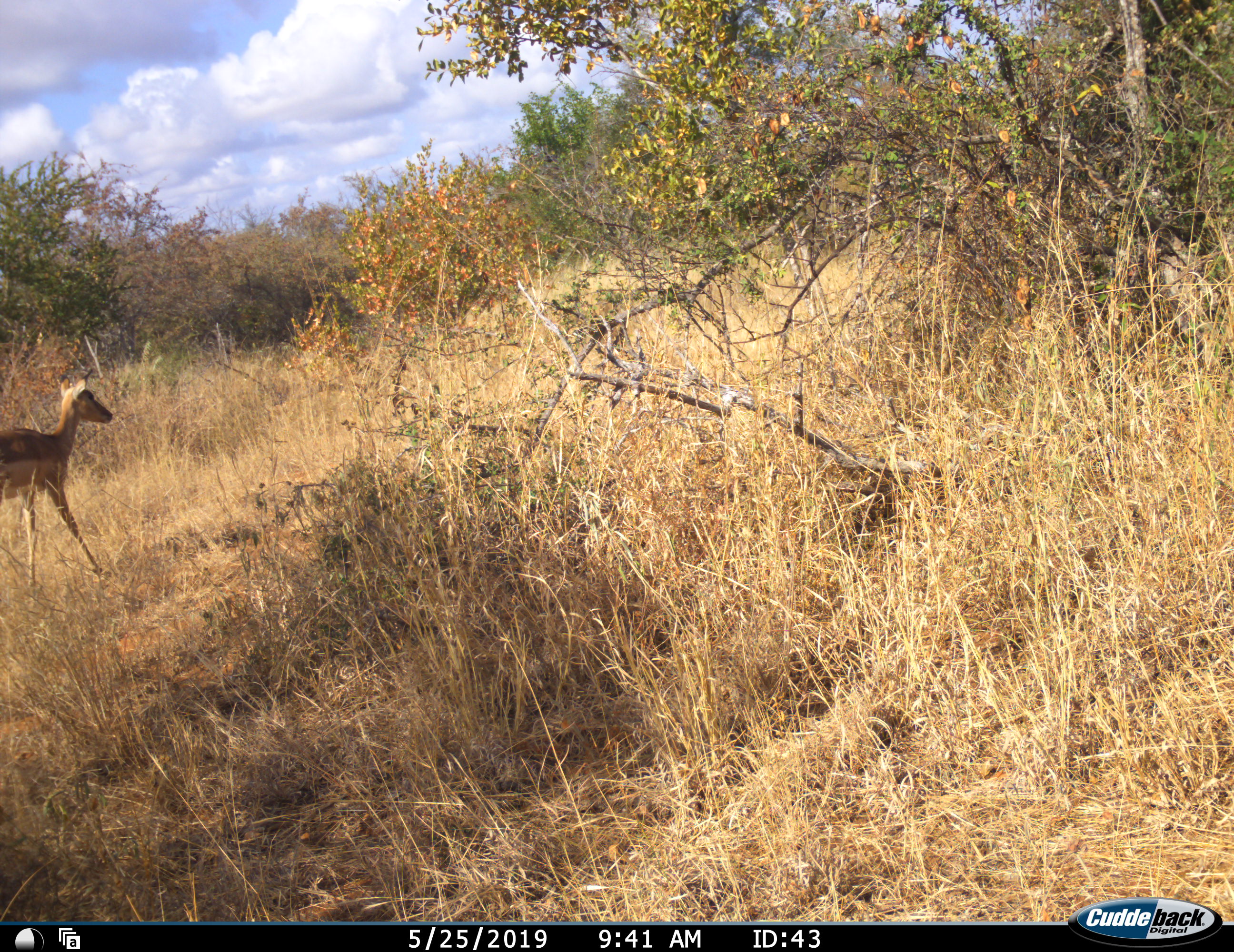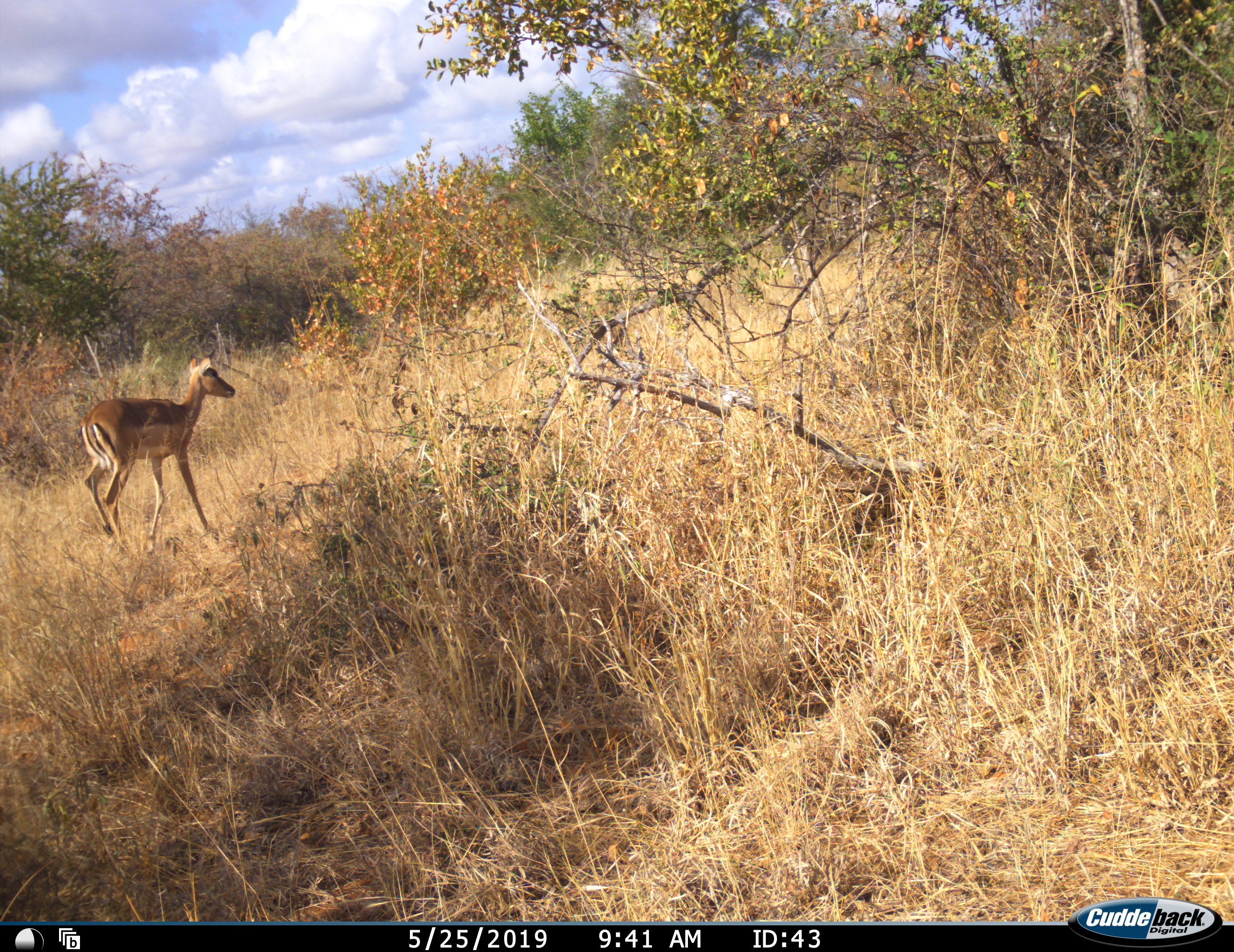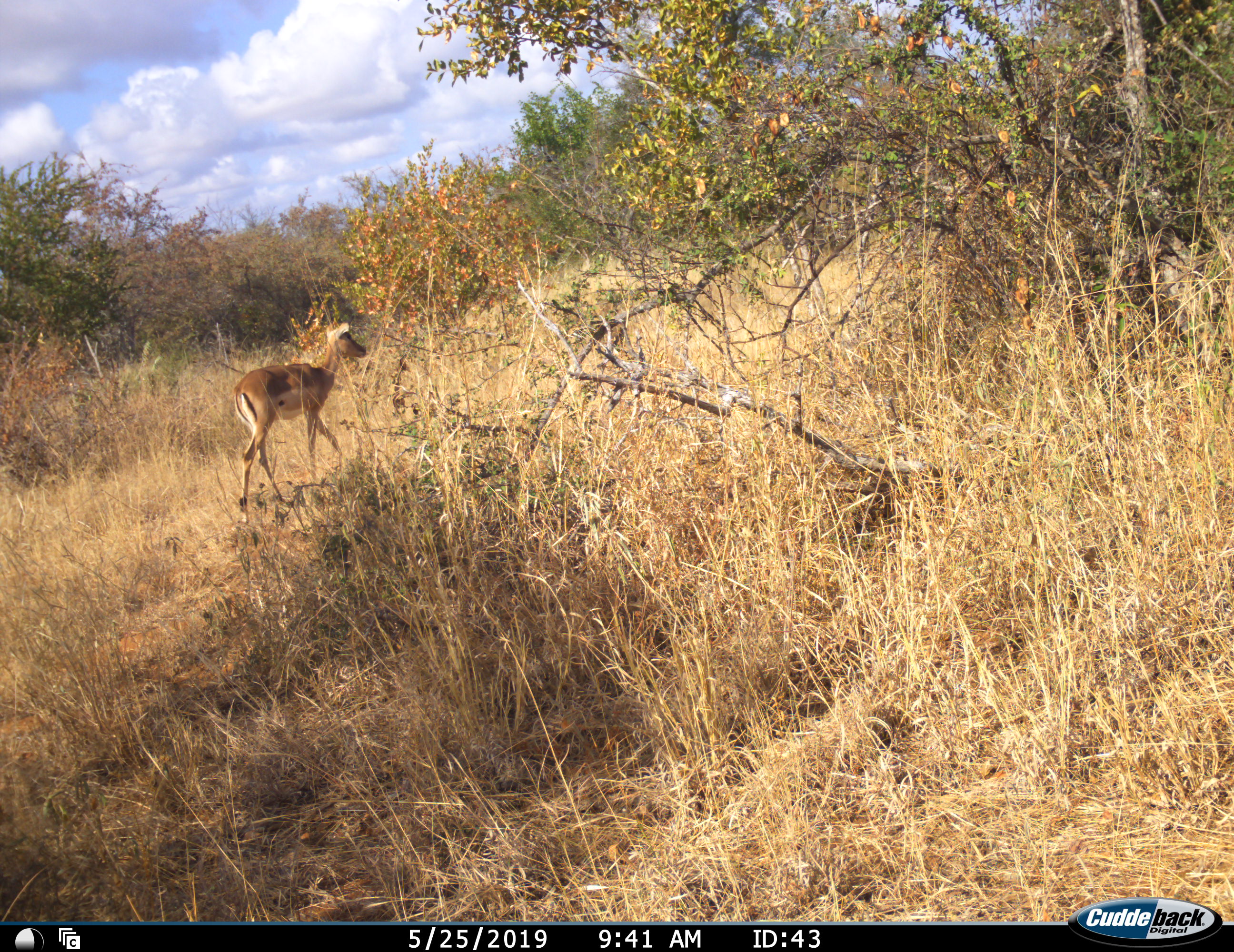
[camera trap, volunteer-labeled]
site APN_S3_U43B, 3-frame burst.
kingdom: Animalia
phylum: Chordata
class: Mammalia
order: Artiodactyla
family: Bovidae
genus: Aepyceros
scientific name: Aepyceros melampus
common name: impala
Impala (Aepyceros melampus), count 1. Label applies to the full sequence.